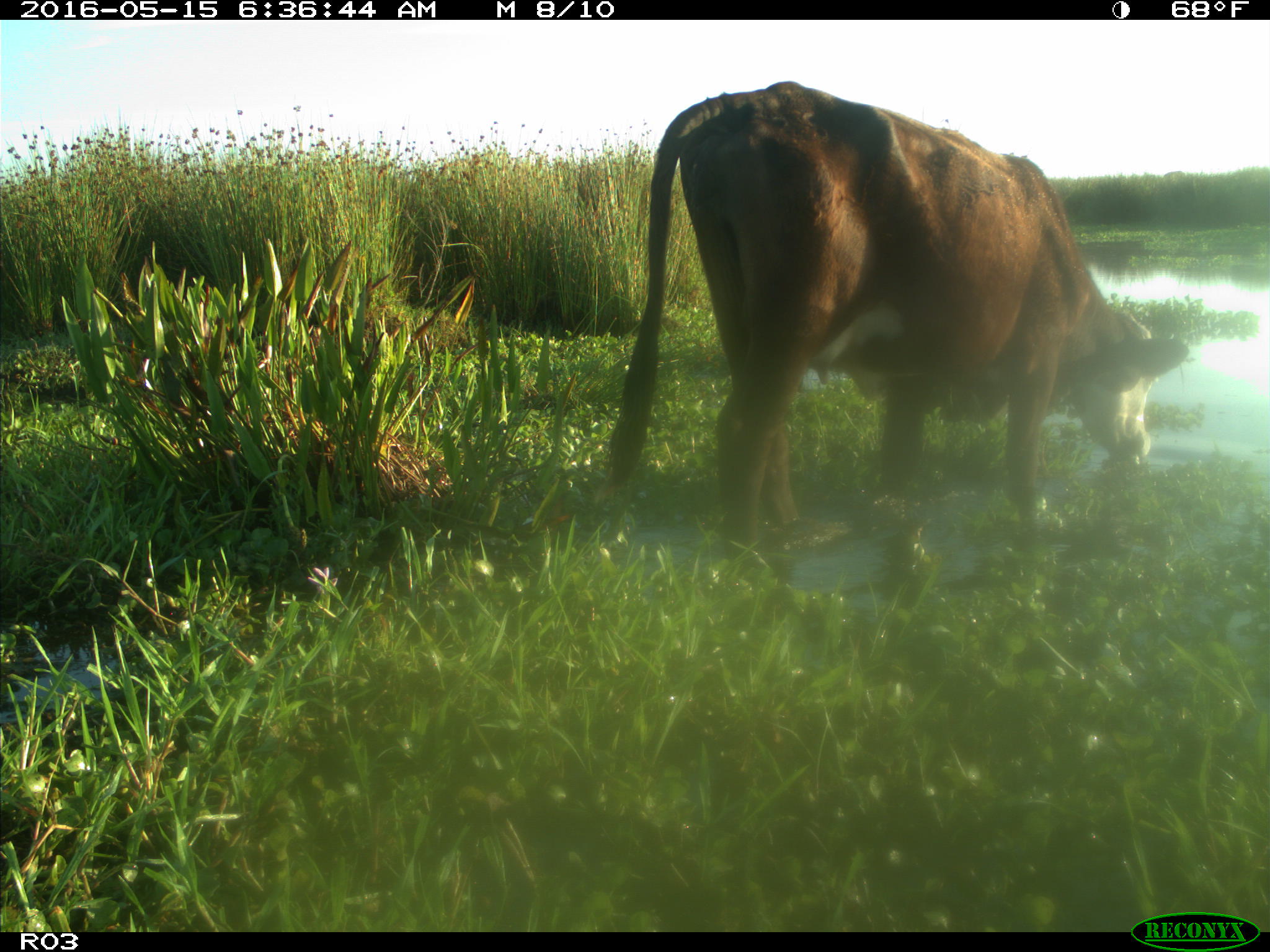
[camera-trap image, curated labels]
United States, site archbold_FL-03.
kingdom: Animalia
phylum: Chordata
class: Mammalia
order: Artiodactyla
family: Bovidae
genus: Bos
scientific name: Bos taurus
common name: domestic cow